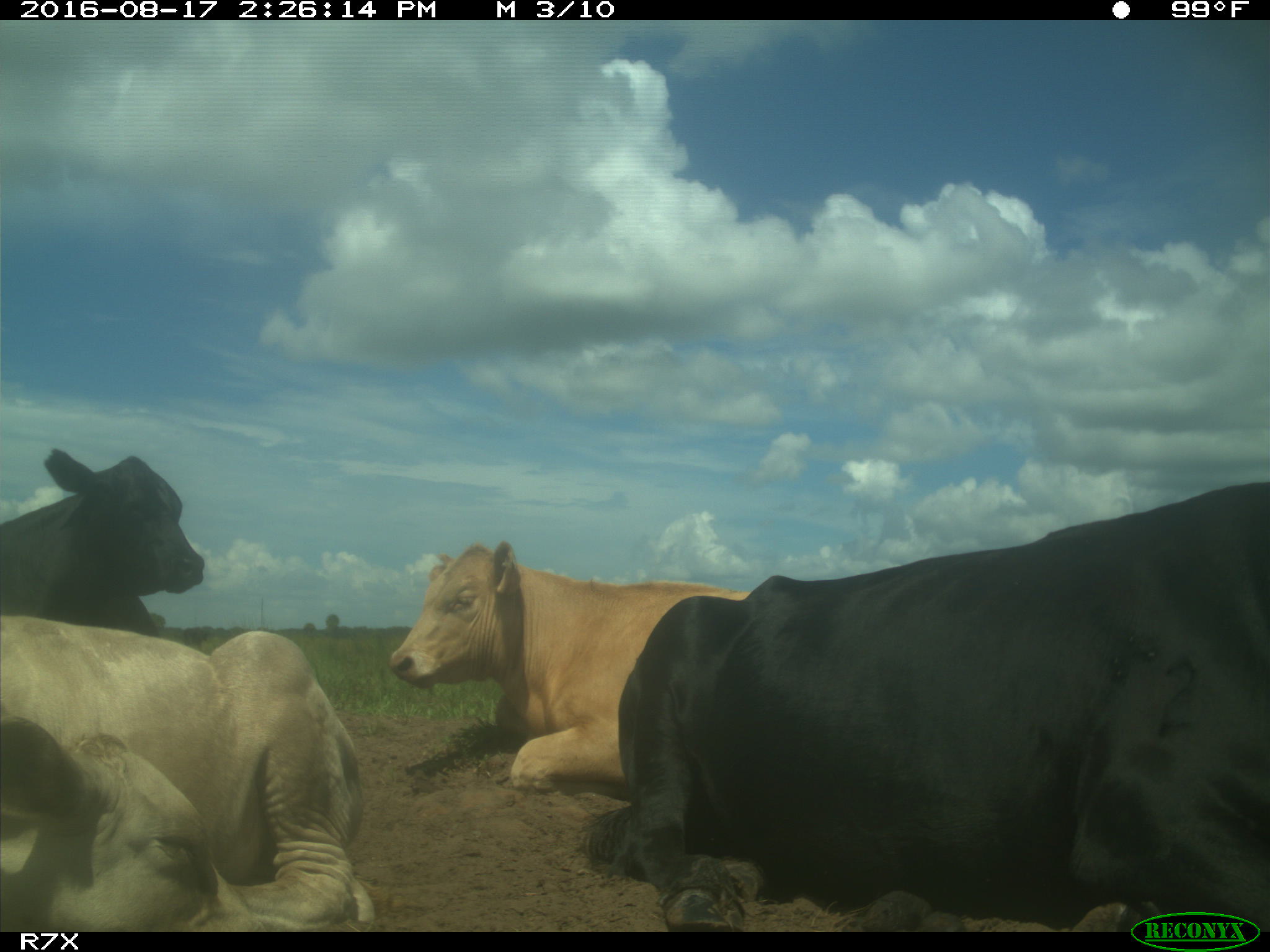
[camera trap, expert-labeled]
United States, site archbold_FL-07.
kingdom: Animalia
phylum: Chordata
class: Mammalia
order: Artiodactyla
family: Bovidae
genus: Bos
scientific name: Bos taurus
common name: domestic cow